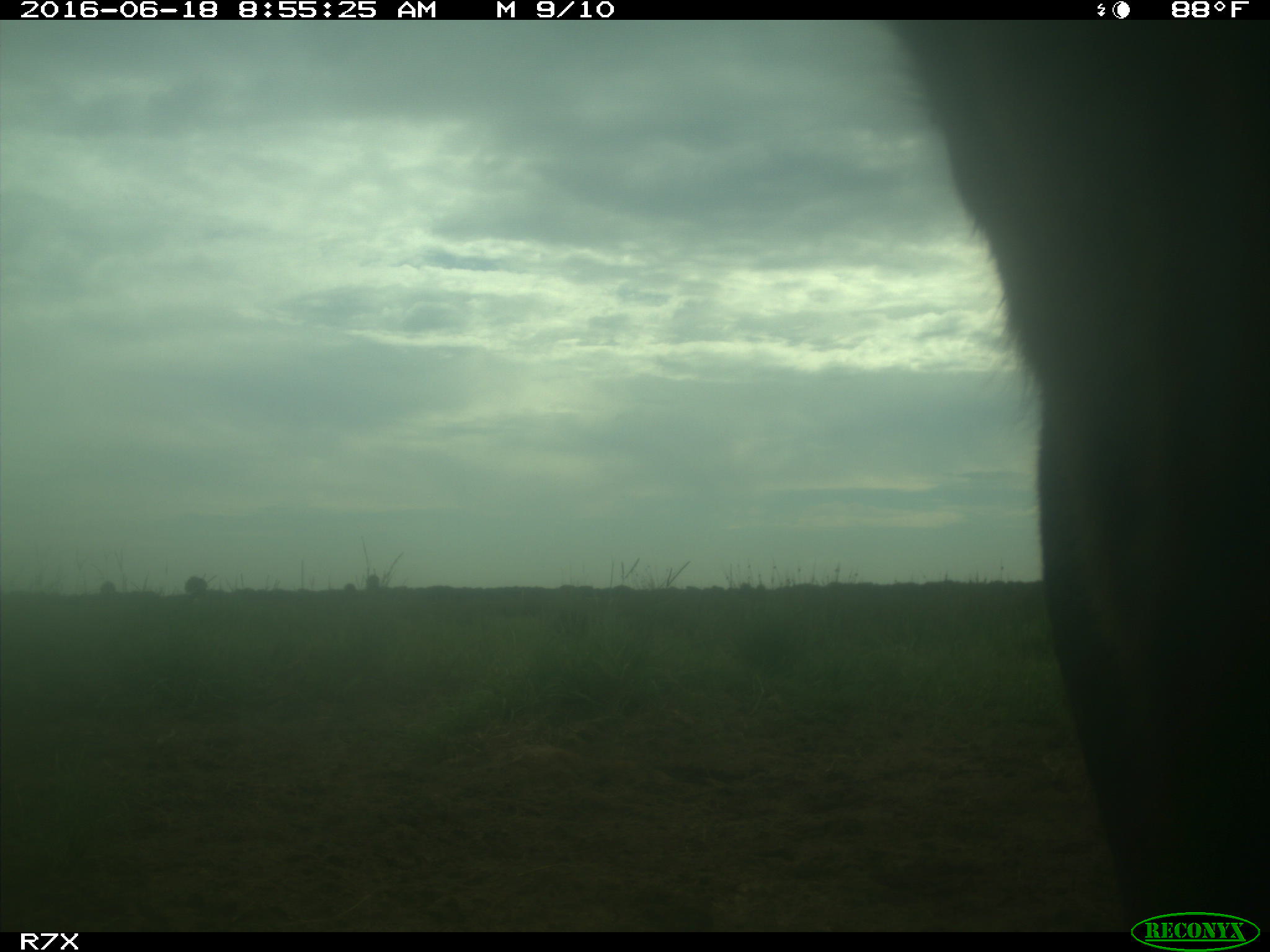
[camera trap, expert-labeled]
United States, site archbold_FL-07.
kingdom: Animalia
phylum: Chordata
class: Mammalia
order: Artiodactyla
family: Bovidae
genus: Bos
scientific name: Bos taurus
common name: domestic cow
Bos taurus (domestic cow).